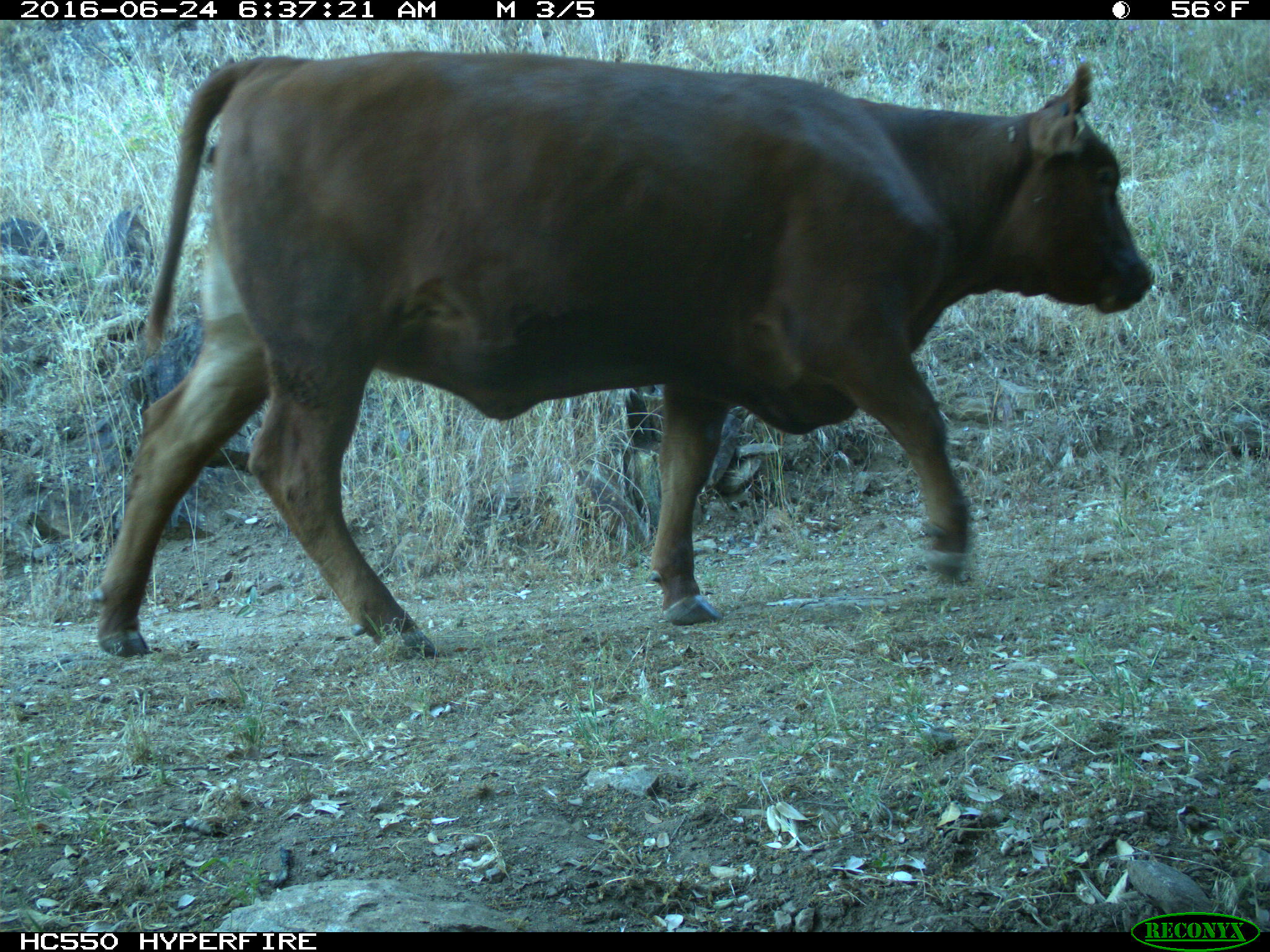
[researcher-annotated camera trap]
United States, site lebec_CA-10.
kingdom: Animalia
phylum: Chordata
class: Mammalia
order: Artiodactyla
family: Bovidae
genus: Bos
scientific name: Bos taurus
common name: domestic cow